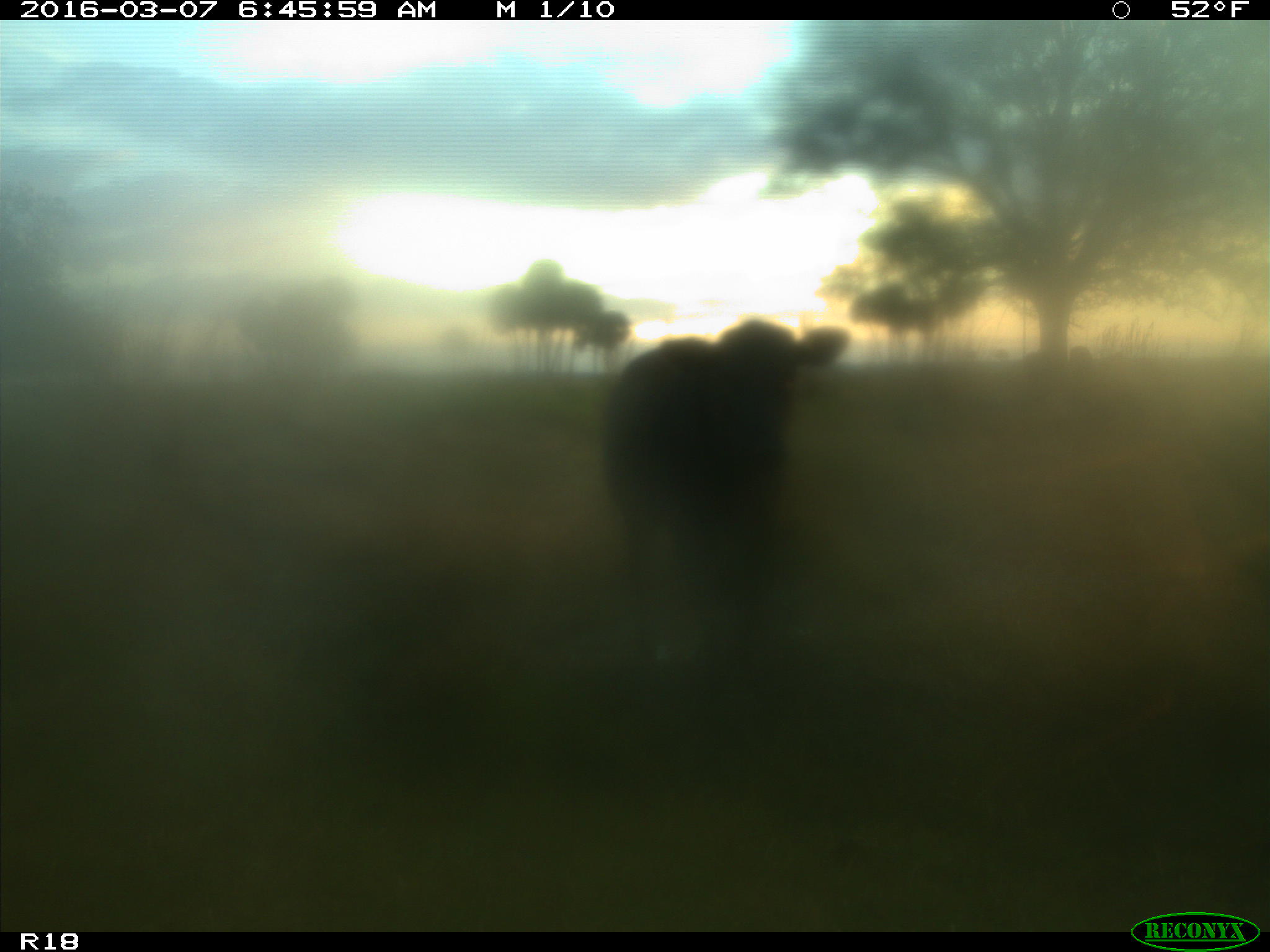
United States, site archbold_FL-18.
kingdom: Animalia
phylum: Chordata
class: Mammalia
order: Artiodactyla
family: Bovidae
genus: Bos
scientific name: Bos taurus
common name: domestic cow